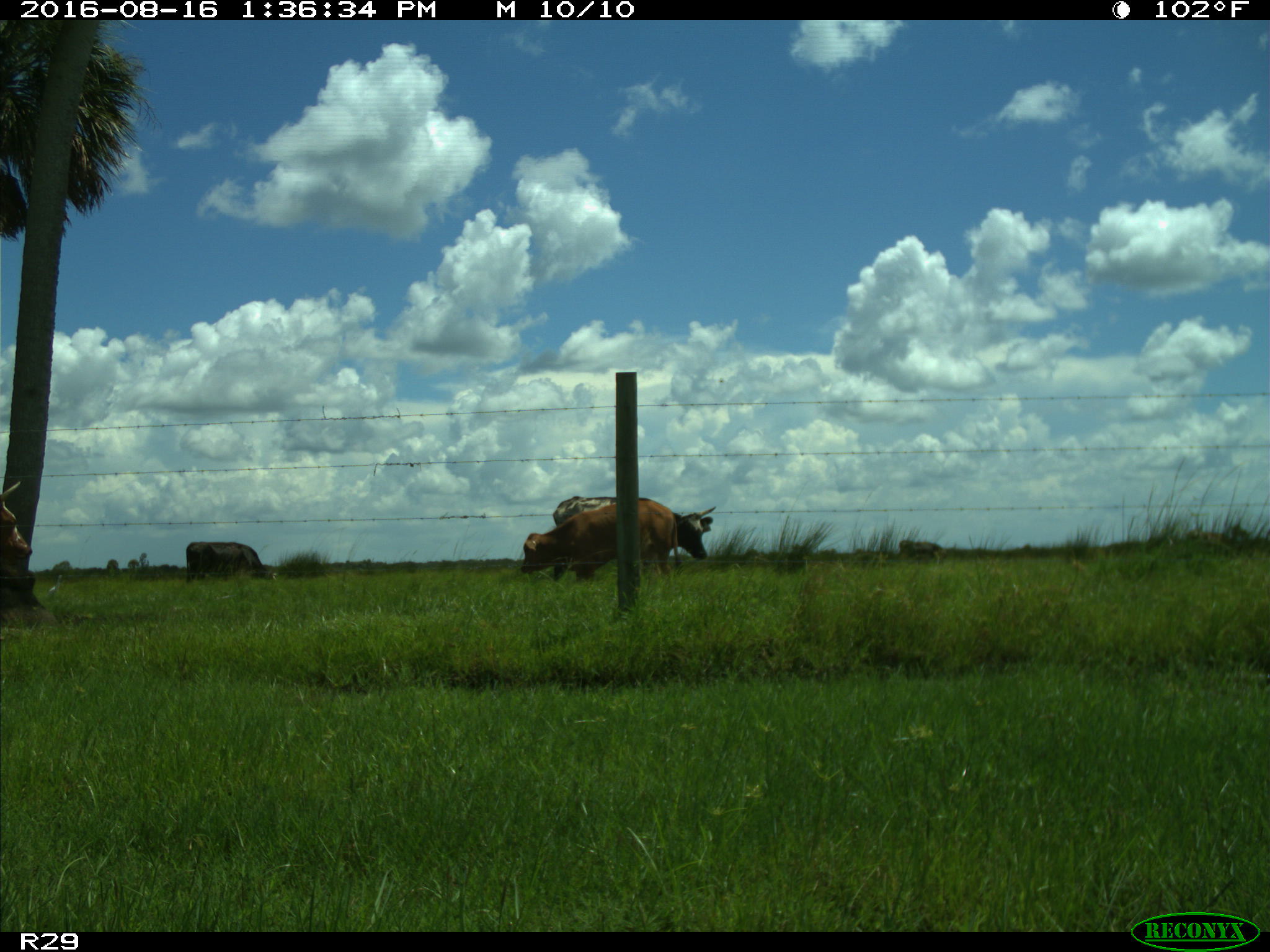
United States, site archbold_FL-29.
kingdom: Animalia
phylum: Chordata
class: Mammalia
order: Artiodactyla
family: Bovidae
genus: Bos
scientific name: Bos taurus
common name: domestic cow